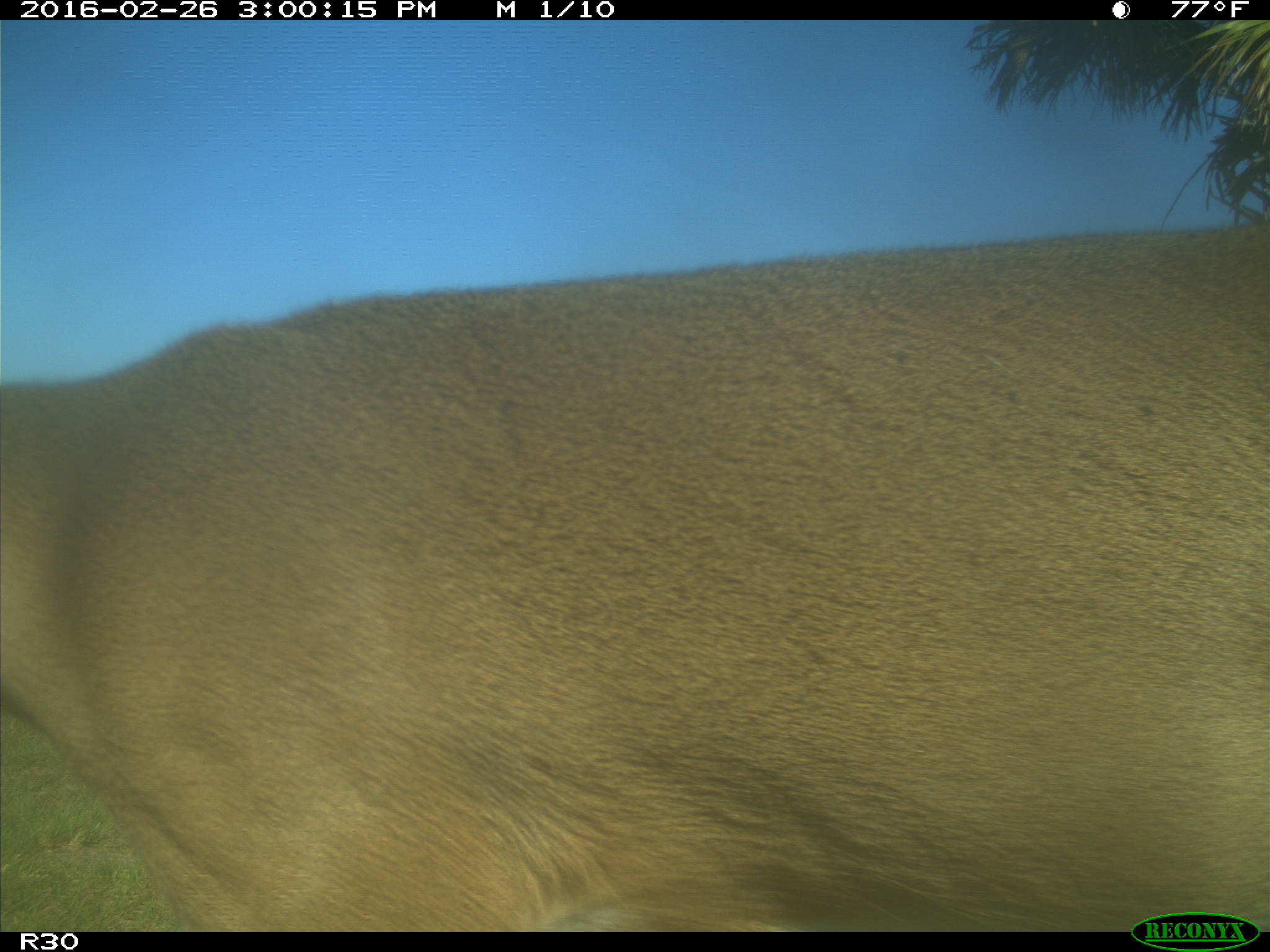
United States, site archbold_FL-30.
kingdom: Animalia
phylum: Chordata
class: Mammalia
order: Artiodactyla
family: Cervidae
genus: Odocoileus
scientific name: Odocoileus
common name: deer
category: unidentified deer